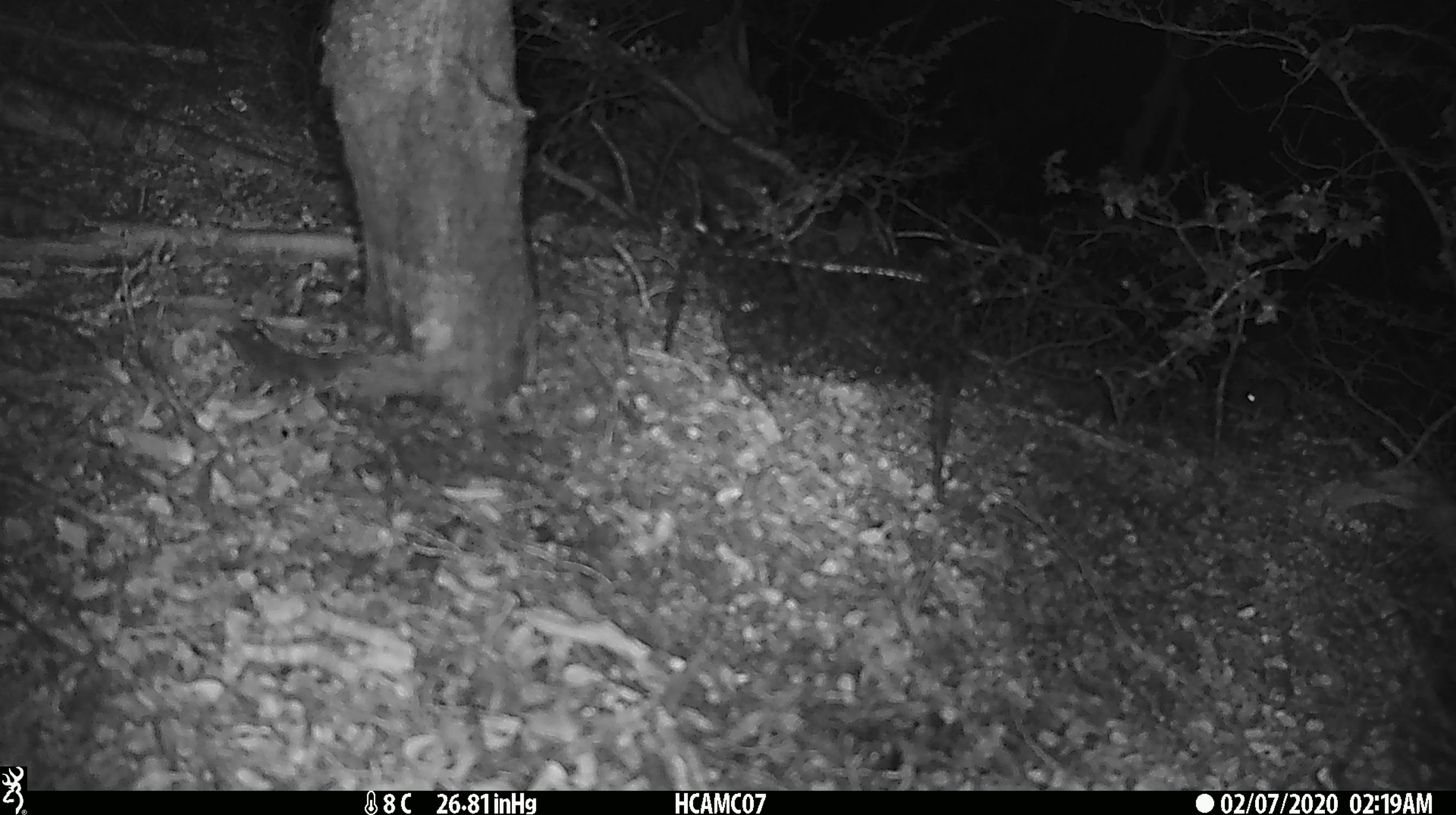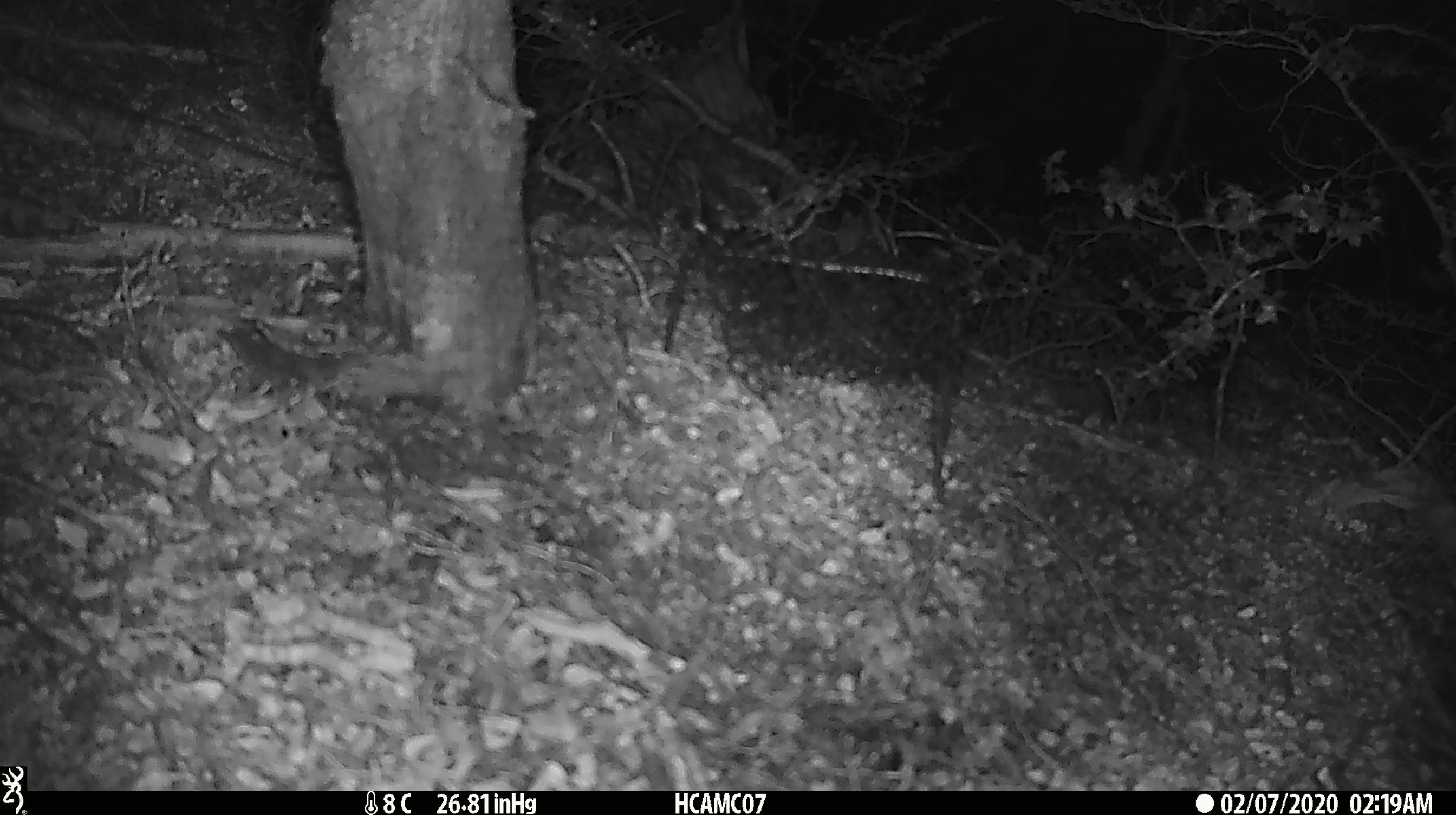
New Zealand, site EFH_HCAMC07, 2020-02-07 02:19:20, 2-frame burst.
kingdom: Animalia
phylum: Chordata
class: Mammalia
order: Rodentia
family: Muridae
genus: Mus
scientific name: Mus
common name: mouse